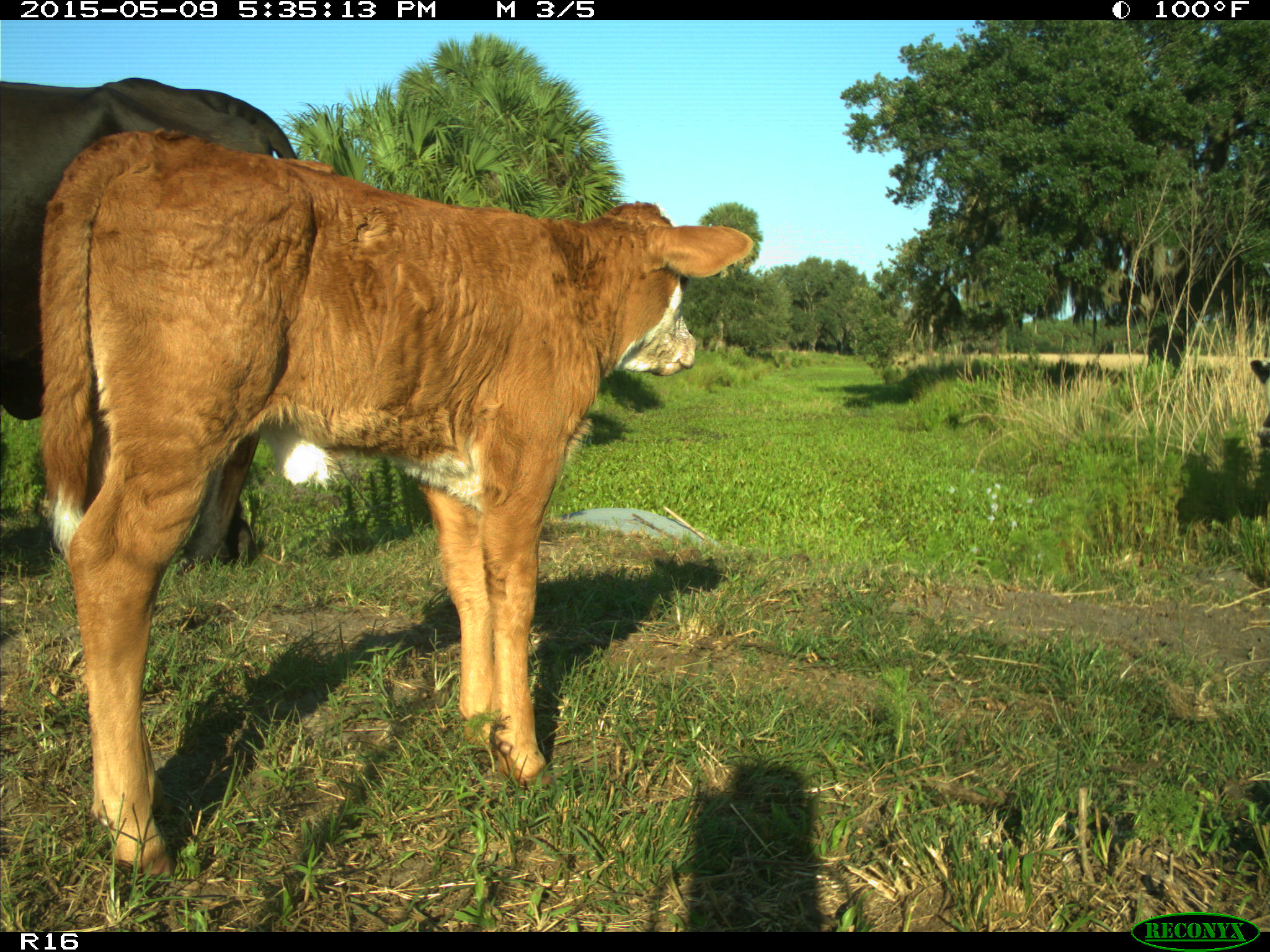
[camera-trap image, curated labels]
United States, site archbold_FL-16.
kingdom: Animalia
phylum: Chordata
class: Mammalia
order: Artiodactyla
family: Bovidae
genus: Bos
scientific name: Bos taurus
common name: domestic cow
Bos taurus (domestic cow).